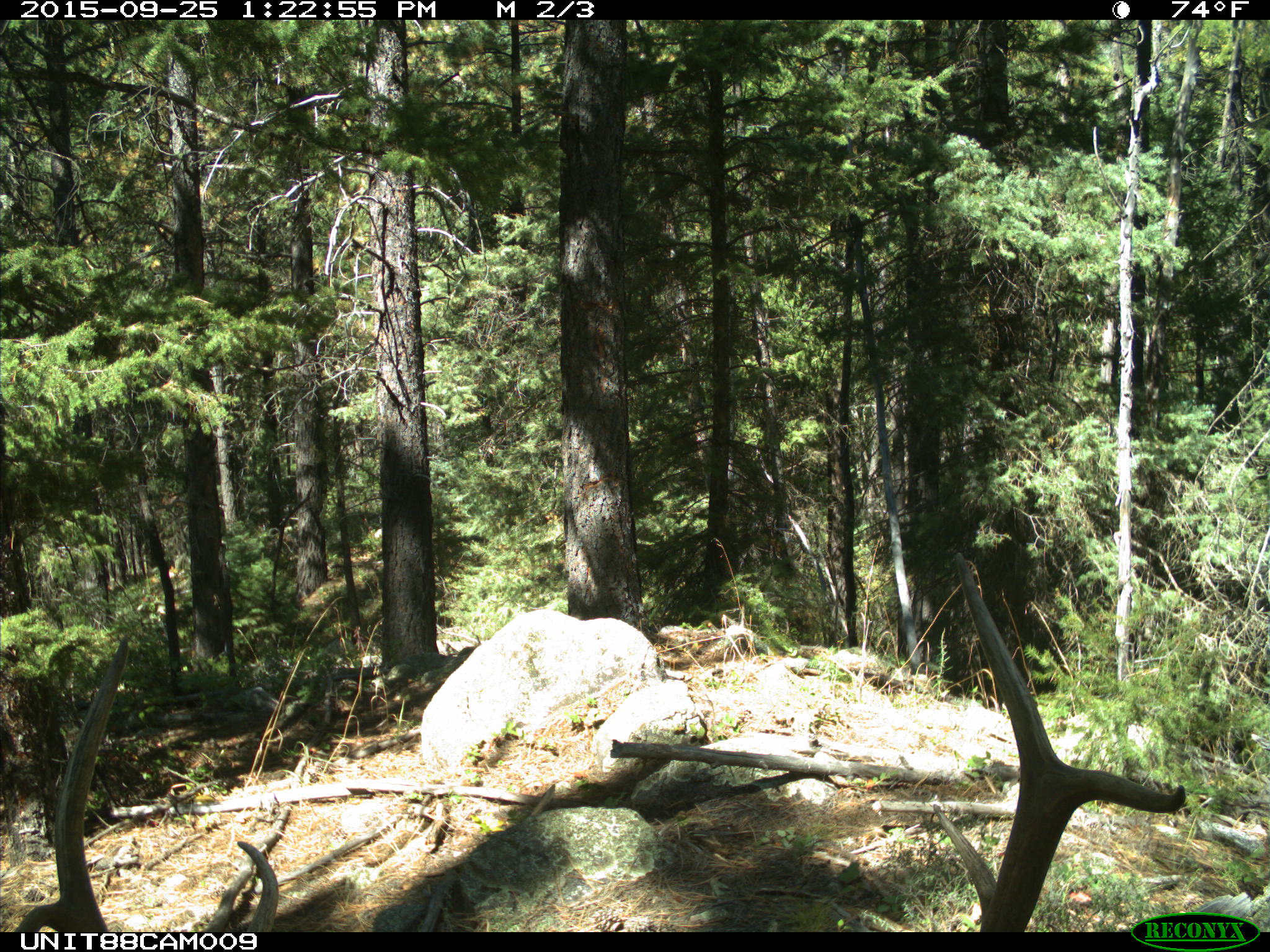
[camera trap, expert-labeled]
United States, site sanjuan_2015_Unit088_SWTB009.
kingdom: Animalia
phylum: Chordata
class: Mammalia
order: Artiodactyla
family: Cervidae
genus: Cervus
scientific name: Cervus elaphus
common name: red deer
Cervus elaphus (red deer).